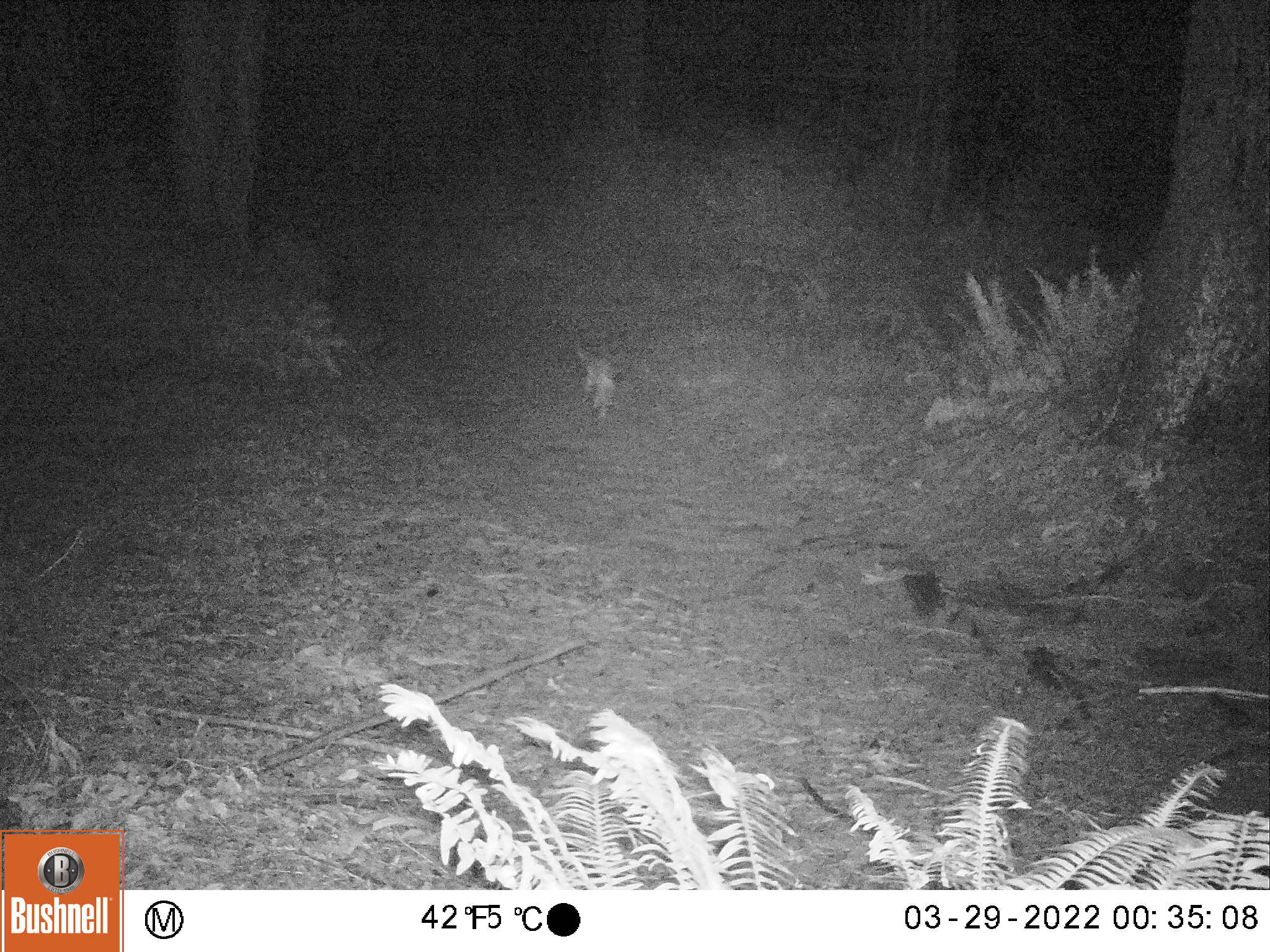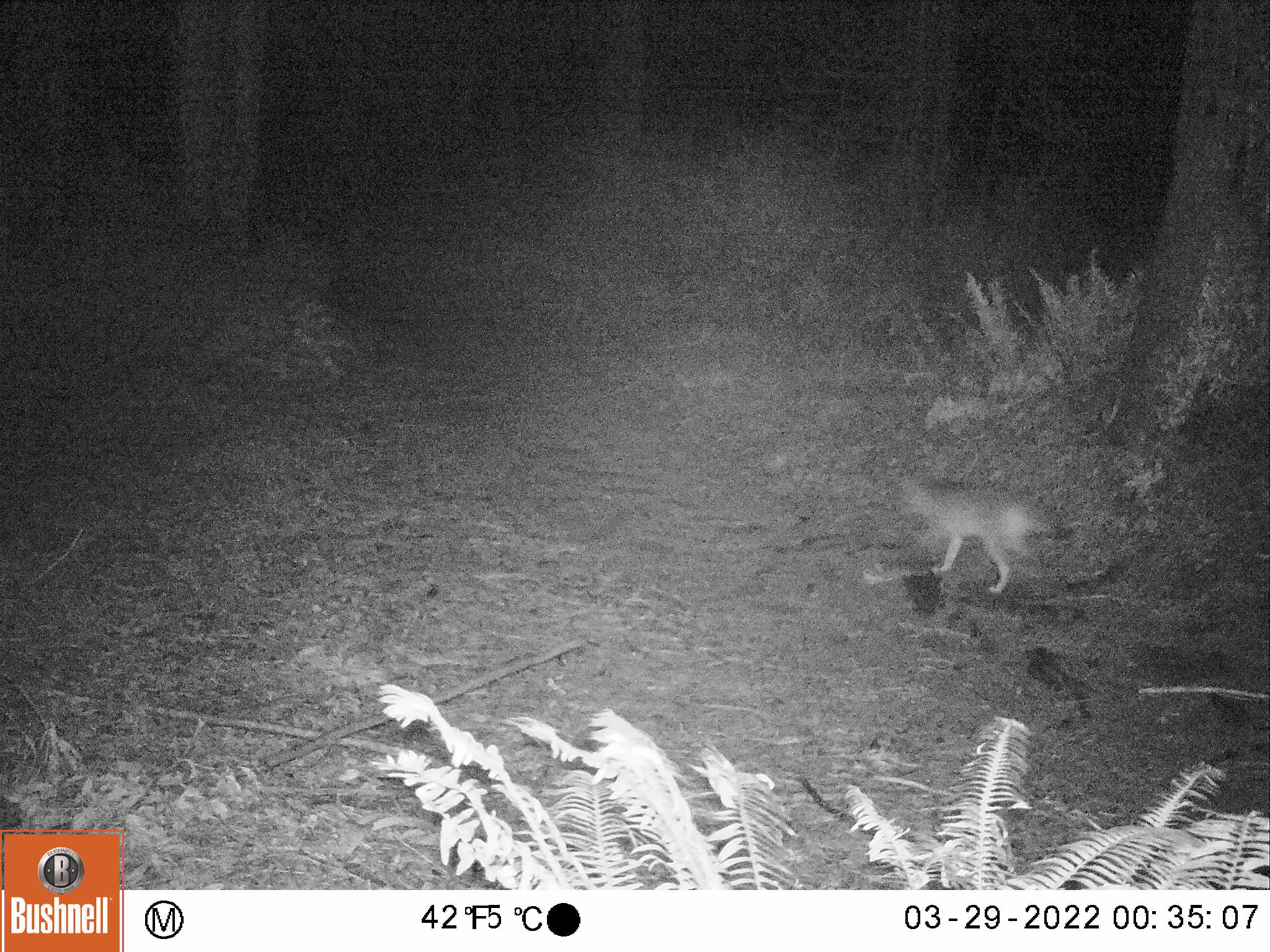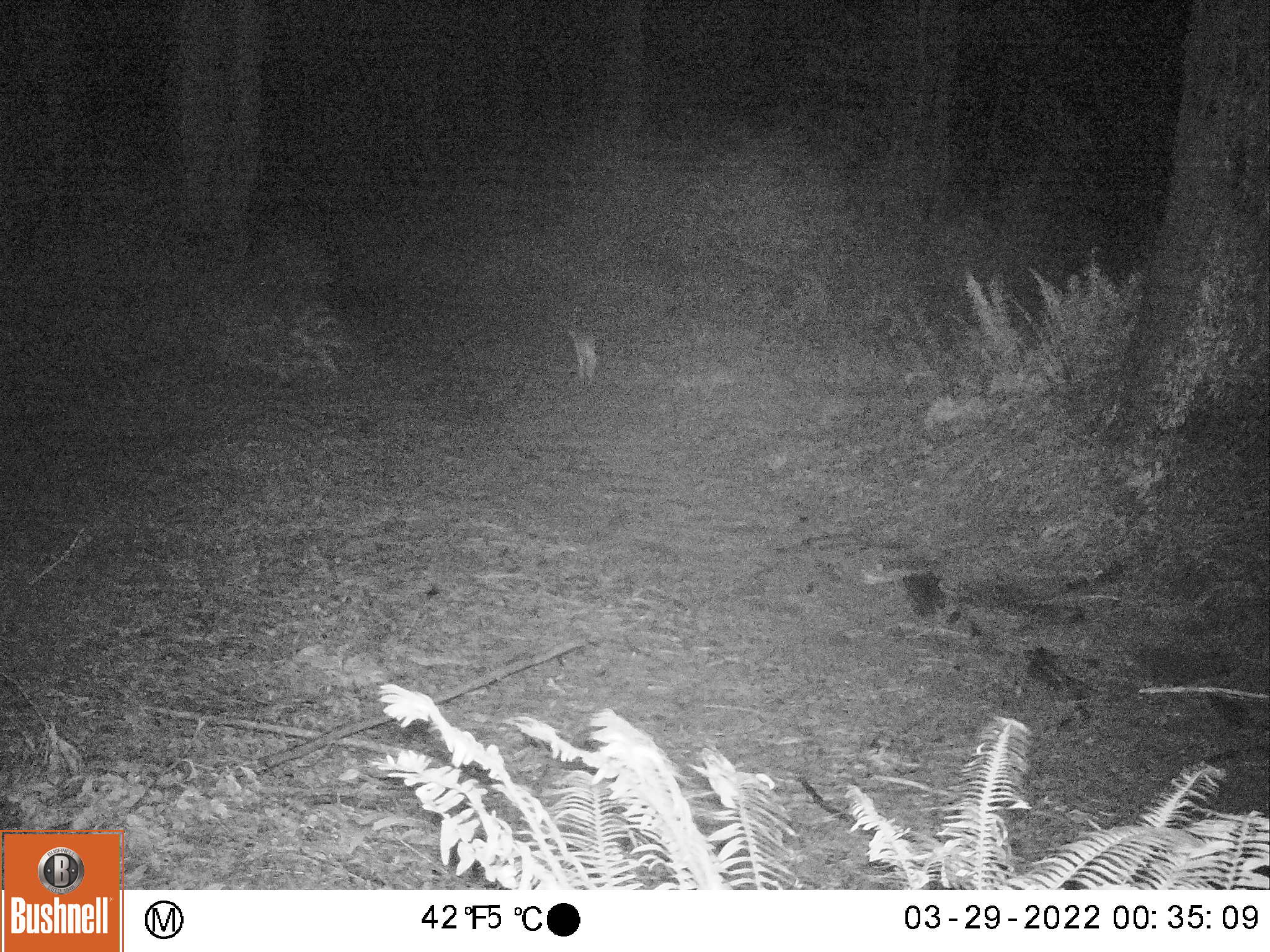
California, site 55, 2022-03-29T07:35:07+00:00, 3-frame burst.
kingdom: Animalia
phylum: Chordata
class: Mammalia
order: Carnivora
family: Canidae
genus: Urocyon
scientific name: Urocyon cinereoargenteus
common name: gray fox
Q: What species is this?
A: Gray fox (Urocyon cinereoargenteus).